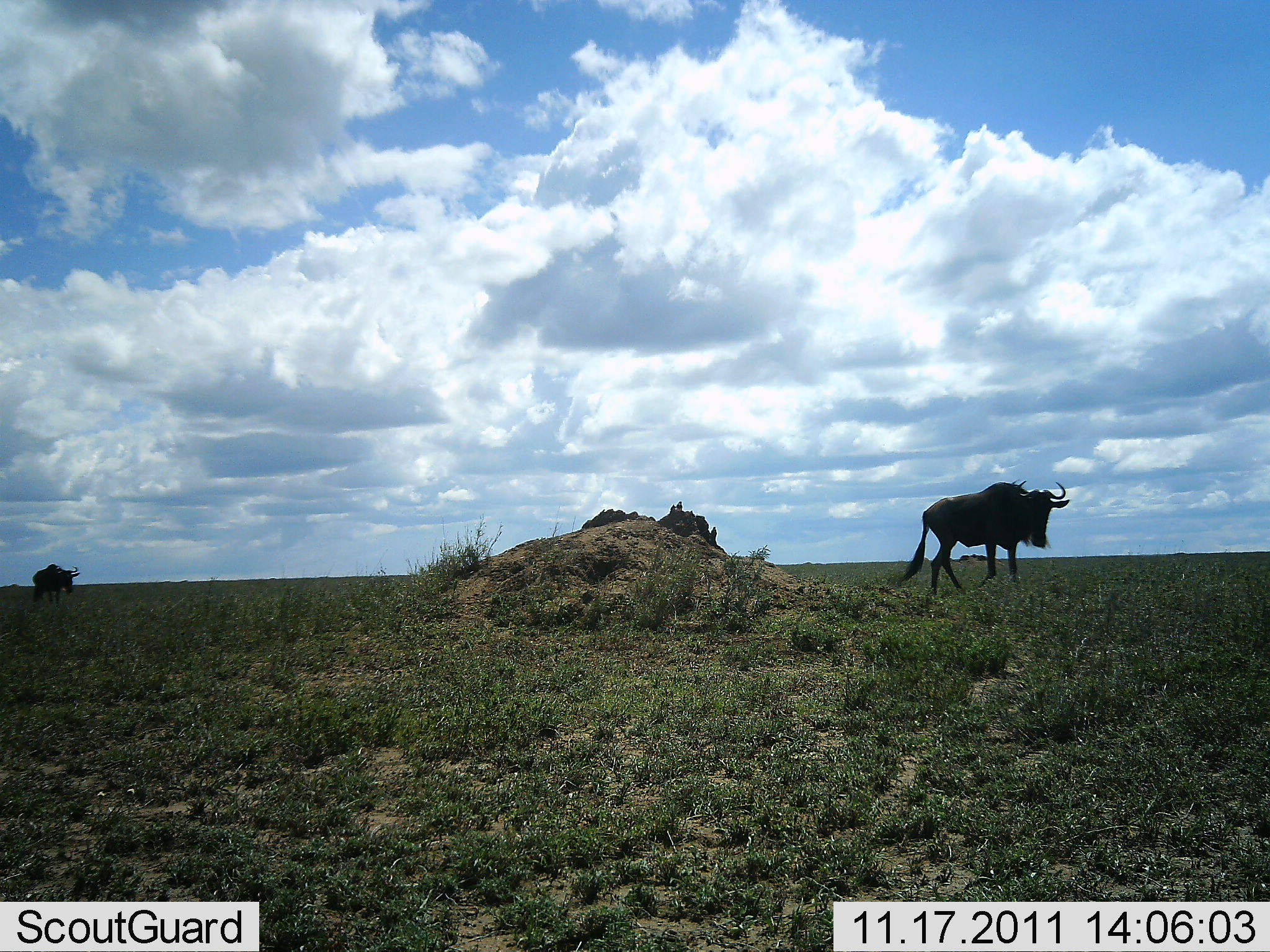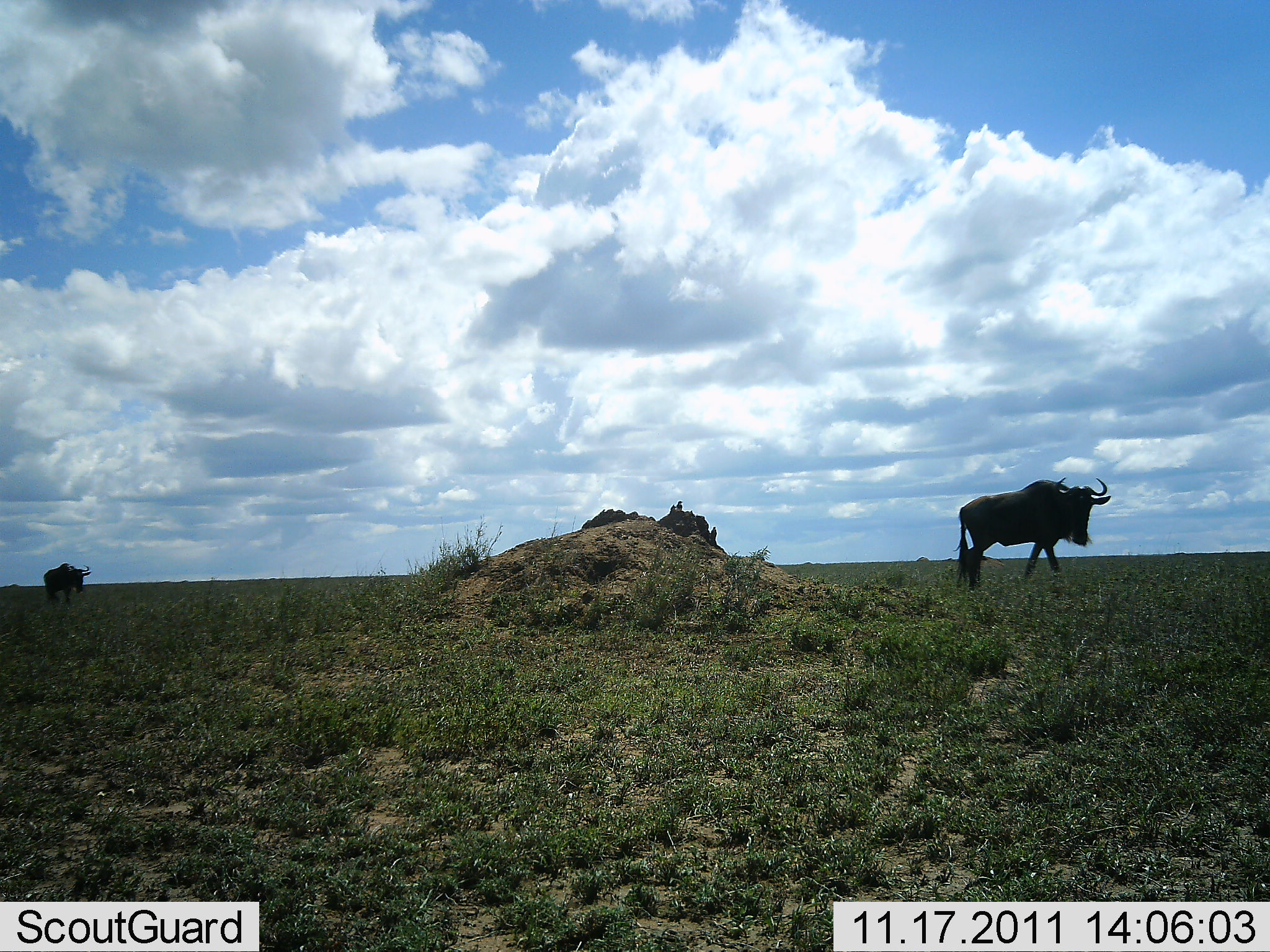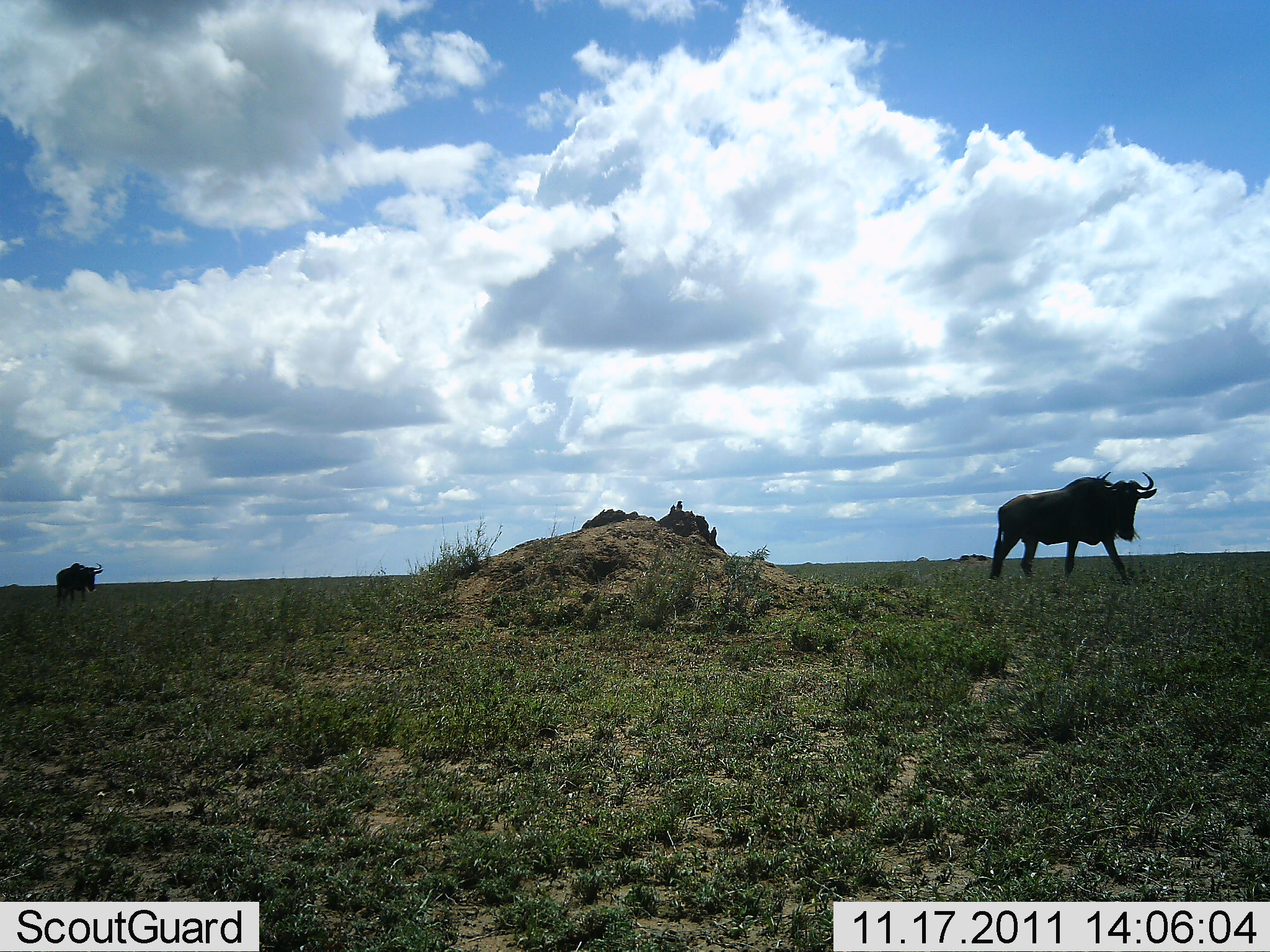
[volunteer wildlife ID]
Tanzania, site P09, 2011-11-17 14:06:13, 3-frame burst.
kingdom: Animalia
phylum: Chordata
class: Mammalia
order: Artiodactyla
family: Bovidae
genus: Connochaetes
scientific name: Connochaetes taurinus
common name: blue wildebeest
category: wildebeest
Wildebeest (blue wildebeest) (Connochaetes taurinus), count 2. Behavior (volunteer vote fractions): standing 0%, resting 0%, moving 100%, interacting 0%. Young present (vote fraction): 0%. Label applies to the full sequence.